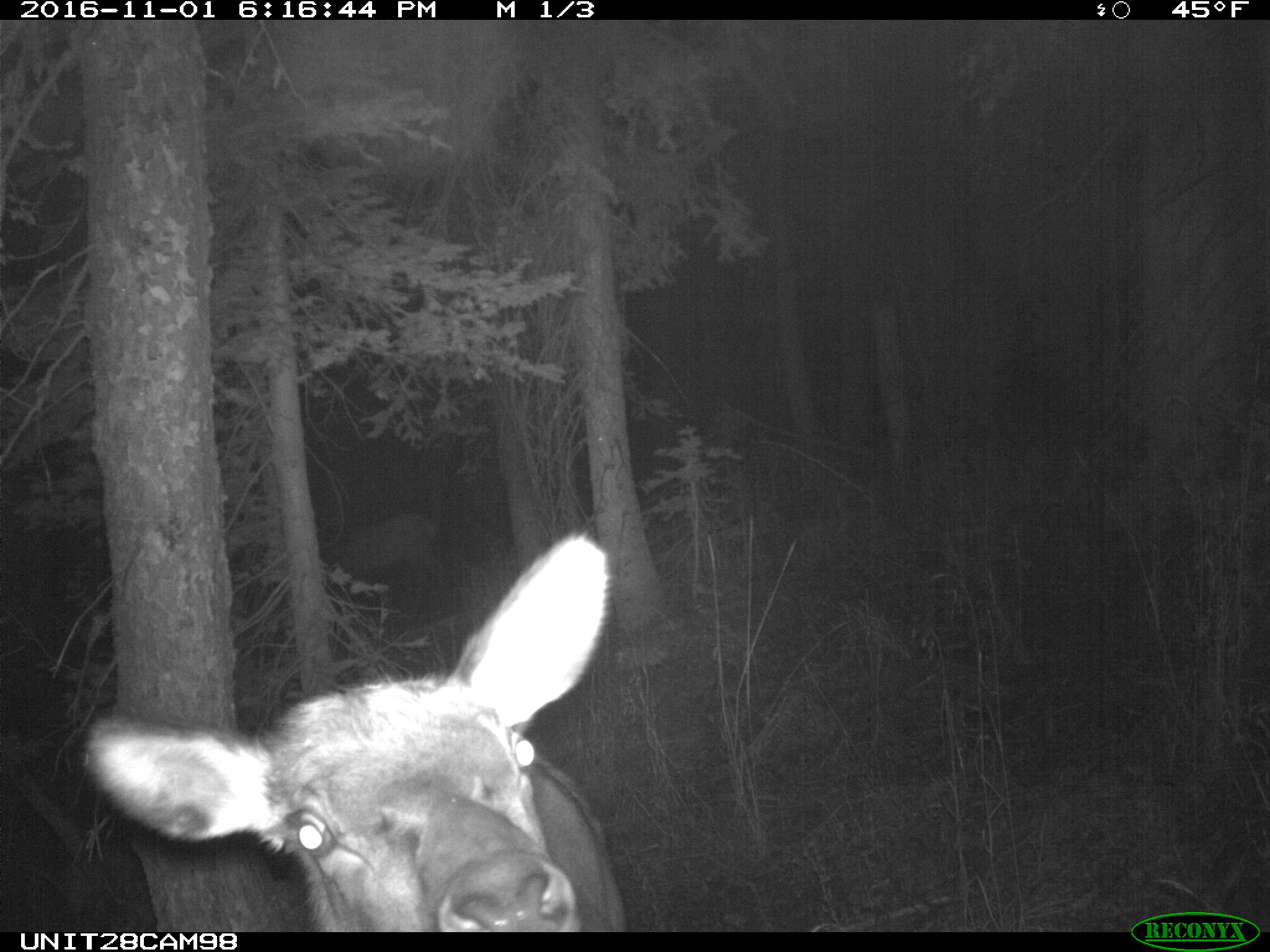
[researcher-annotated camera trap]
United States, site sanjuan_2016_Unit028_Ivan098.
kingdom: Animalia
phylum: Chordata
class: Mammalia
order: Artiodactyla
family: Cervidae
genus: Cervus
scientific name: Cervus elaphus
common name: red deer